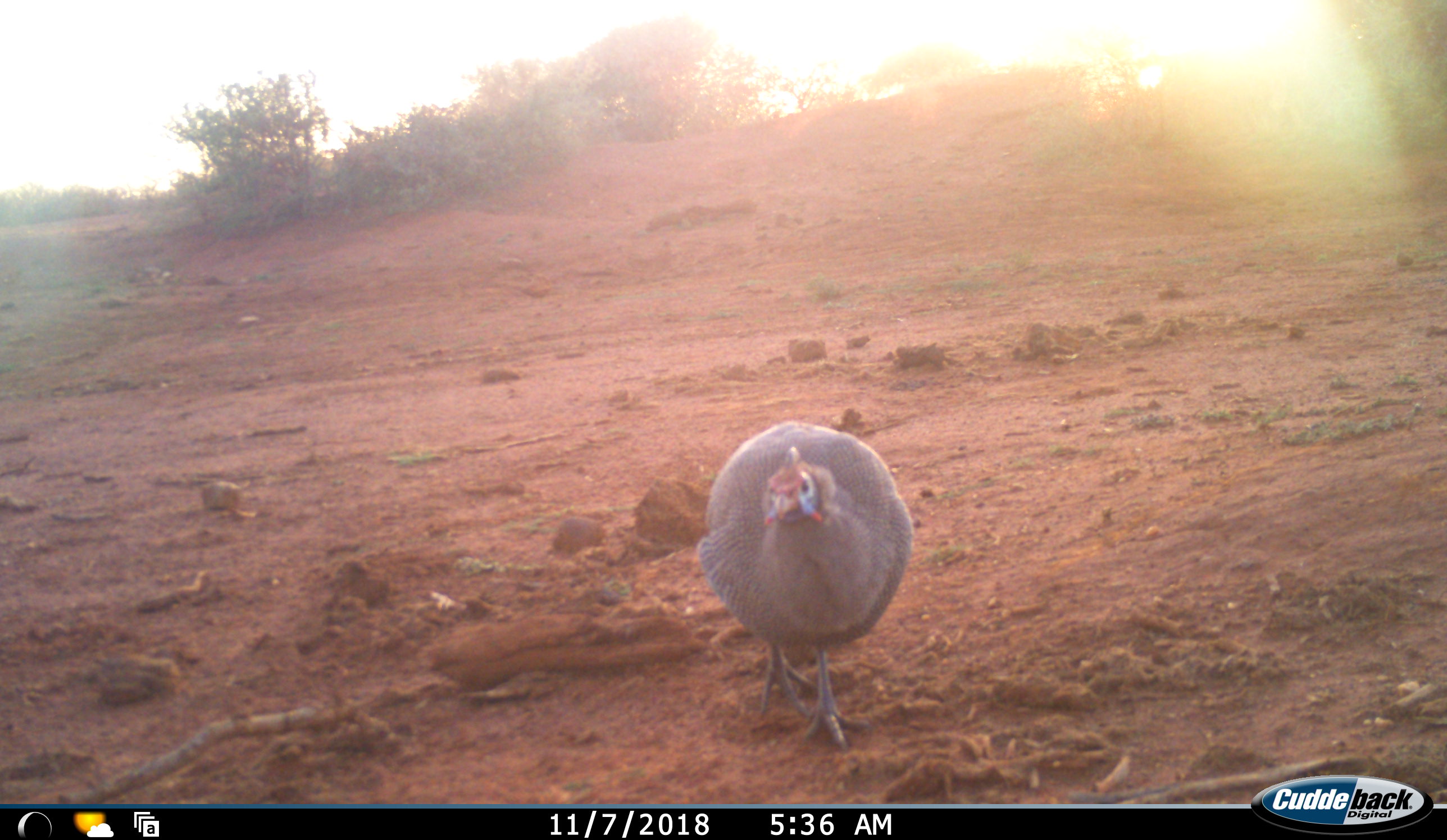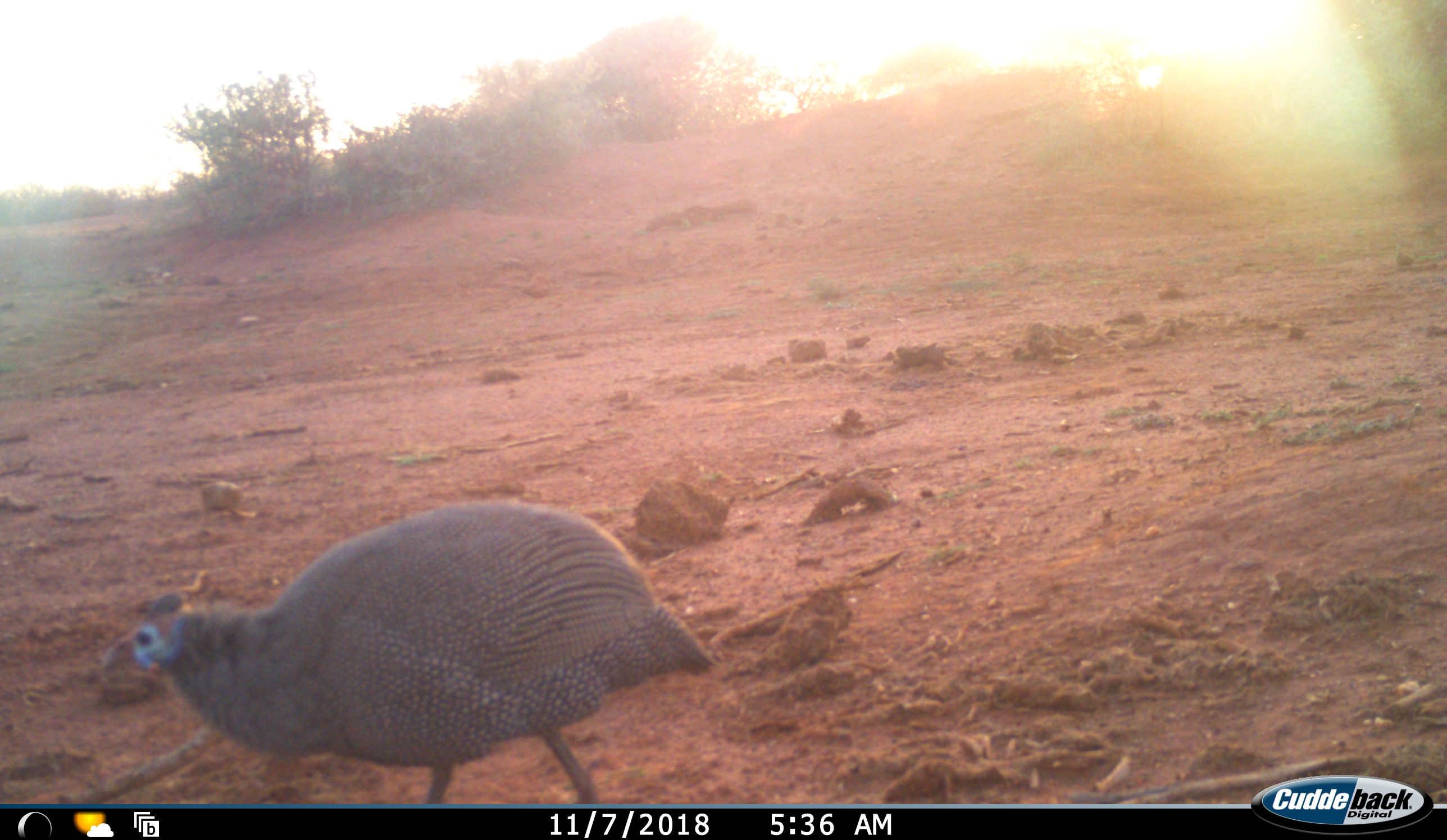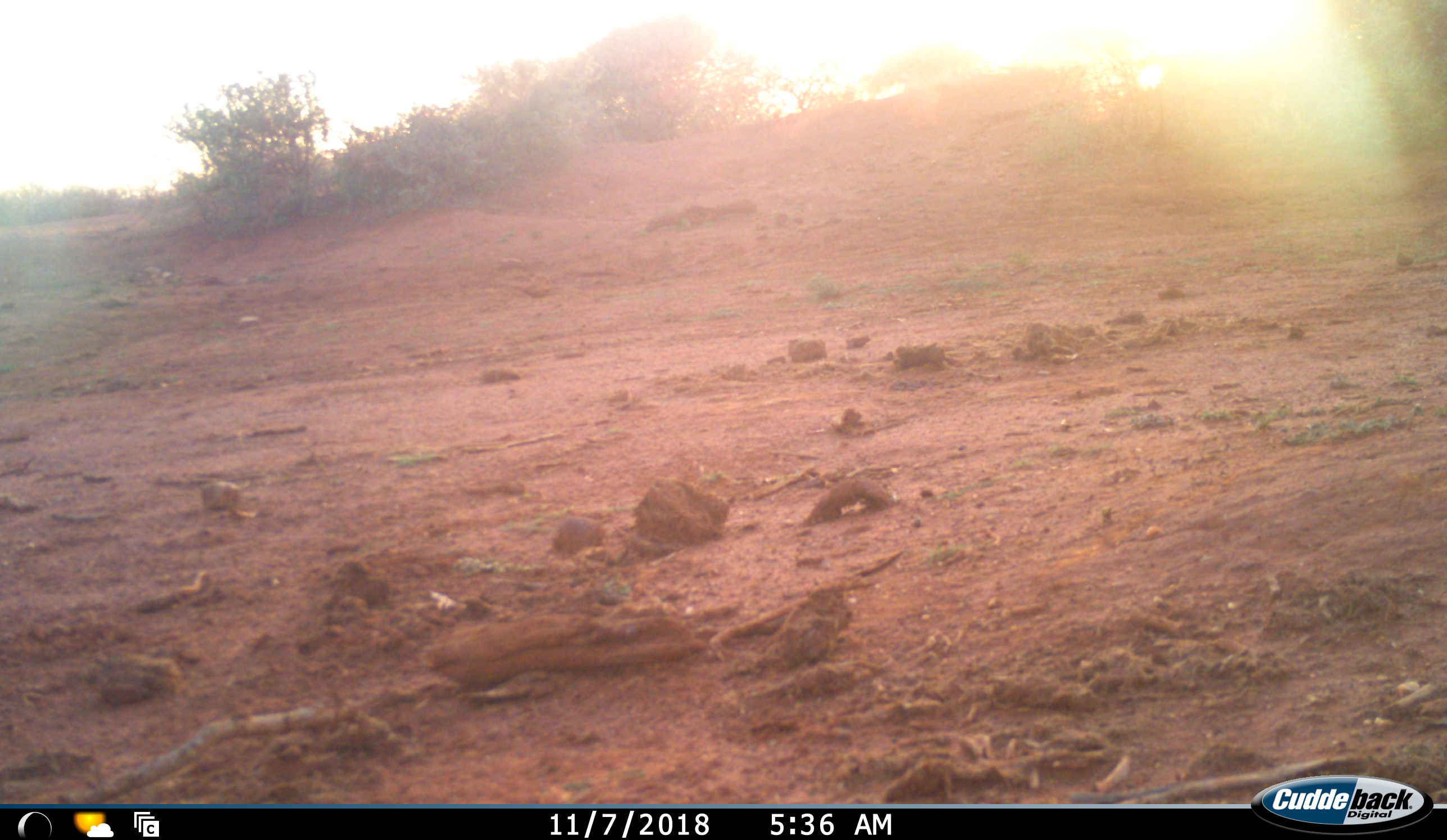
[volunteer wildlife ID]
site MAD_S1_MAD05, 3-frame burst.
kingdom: Animalia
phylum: Chordata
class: Aves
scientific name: Aves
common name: bird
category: birdother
Birdother (bird) (Aves), count 1. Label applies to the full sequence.